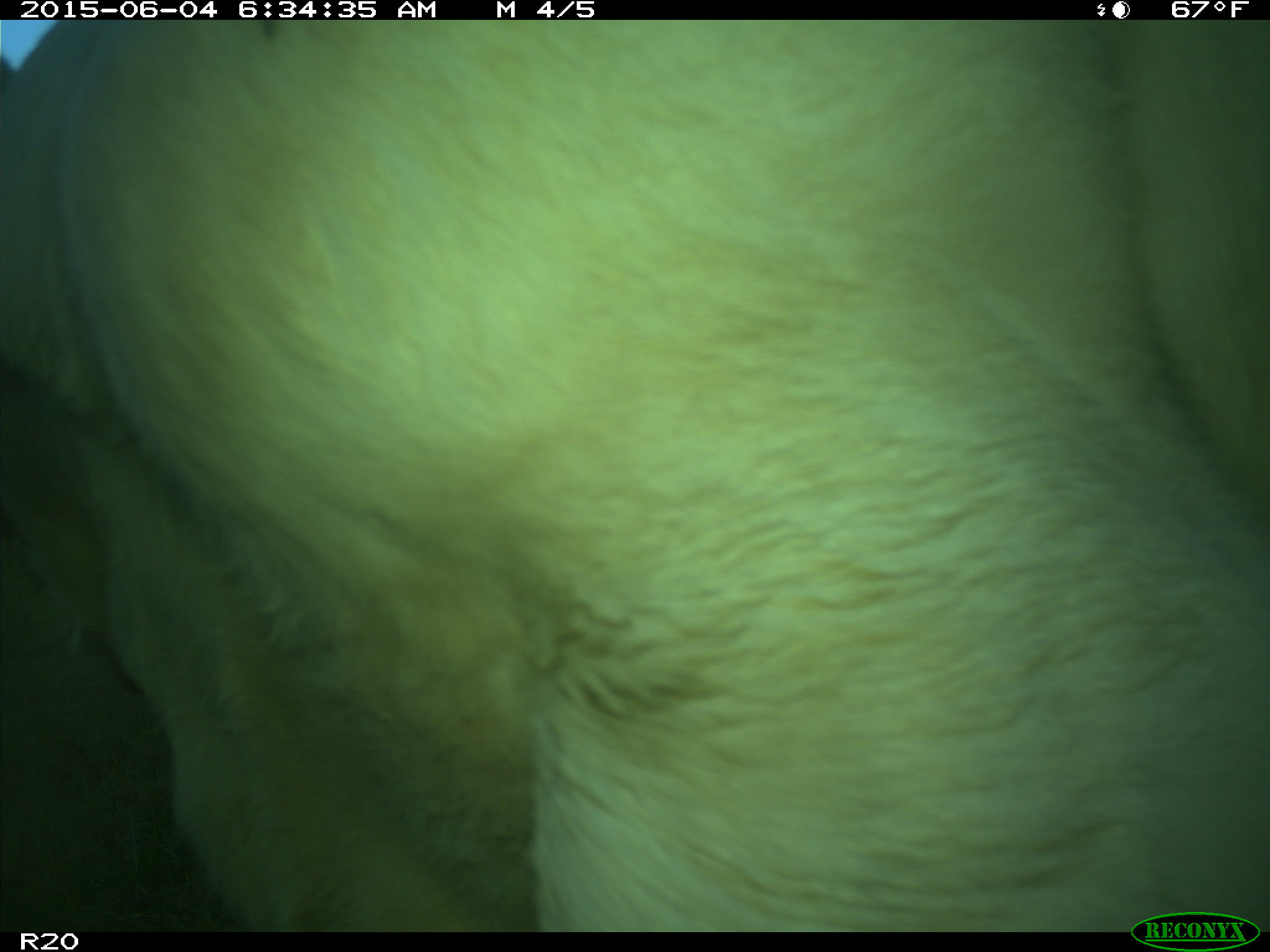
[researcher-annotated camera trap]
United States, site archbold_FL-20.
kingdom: Animalia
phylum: Chordata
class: Mammalia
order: Artiodactyla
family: Bovidae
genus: Bos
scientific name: Bos taurus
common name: domestic cow